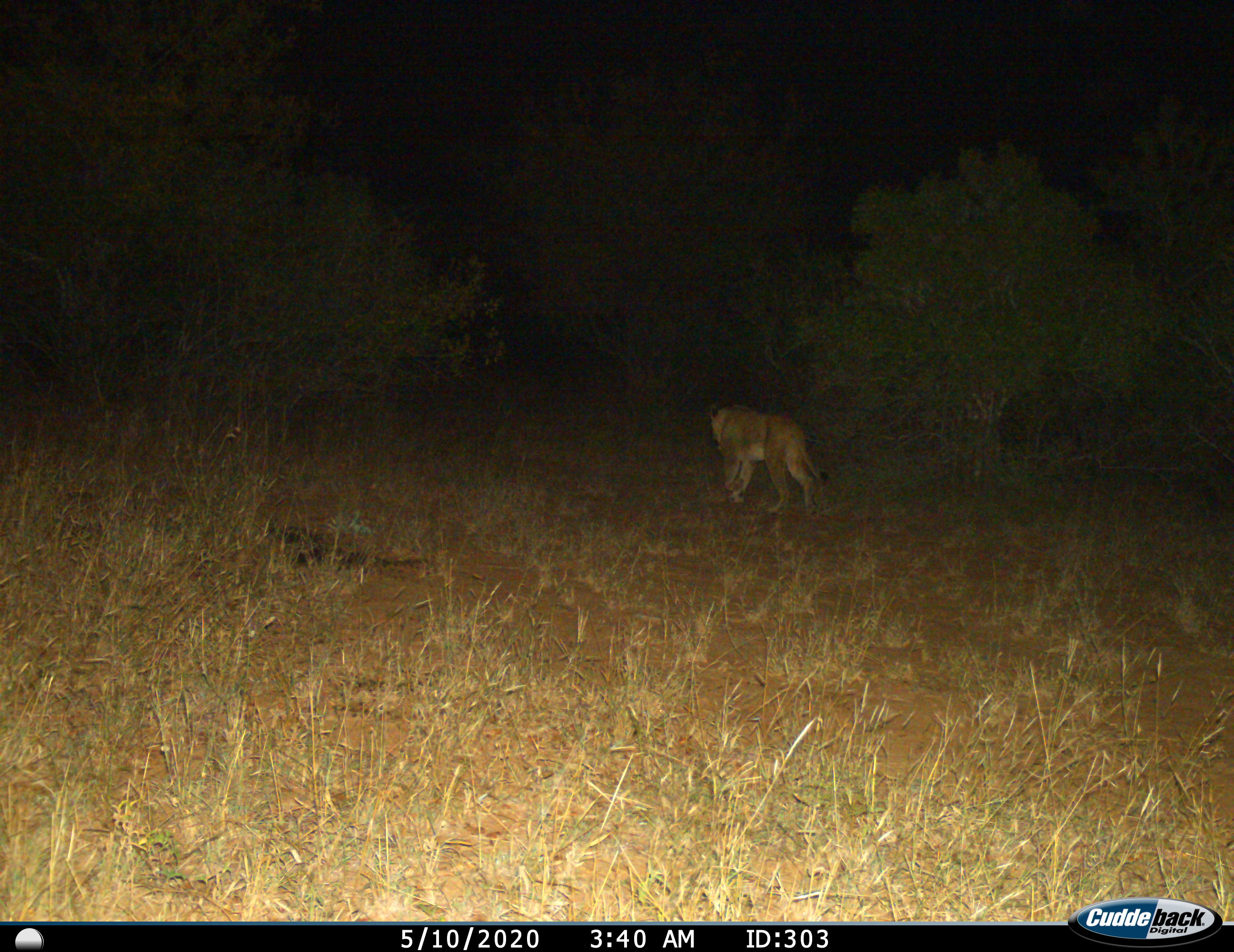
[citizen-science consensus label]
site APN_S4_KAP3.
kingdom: Animalia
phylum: Chordata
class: Mammalia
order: Carnivora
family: Felidae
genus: Panthera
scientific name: Panthera leo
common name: lion female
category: lionfemale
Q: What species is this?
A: Lionfemale (lion female) (Panthera leo).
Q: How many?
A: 1.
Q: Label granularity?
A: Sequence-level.